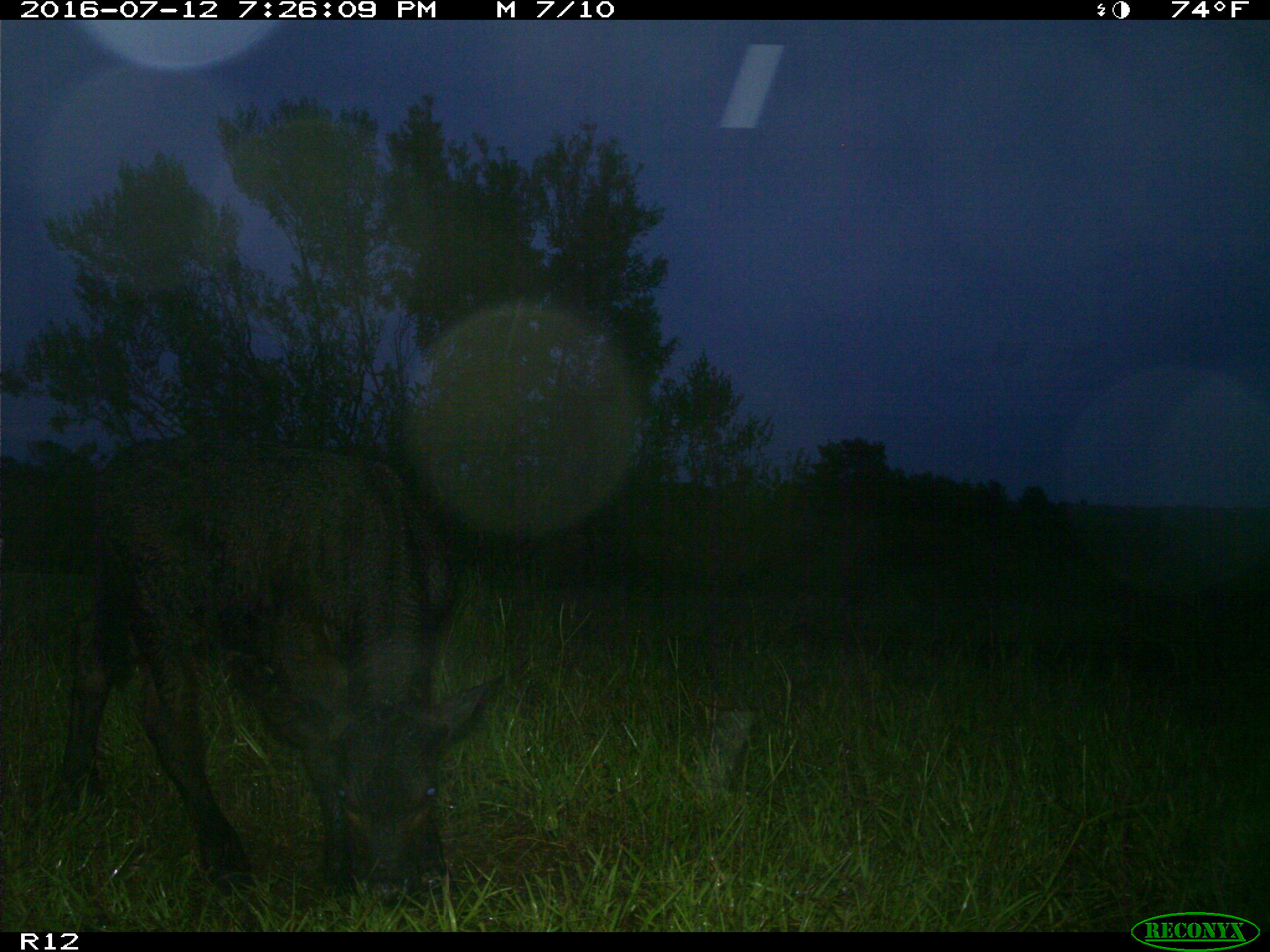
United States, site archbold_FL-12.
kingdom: Animalia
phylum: Chordata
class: Mammalia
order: Artiodactyla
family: Bovidae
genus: Bos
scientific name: Bos taurus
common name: domestic cow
Bos taurus (domestic cow).